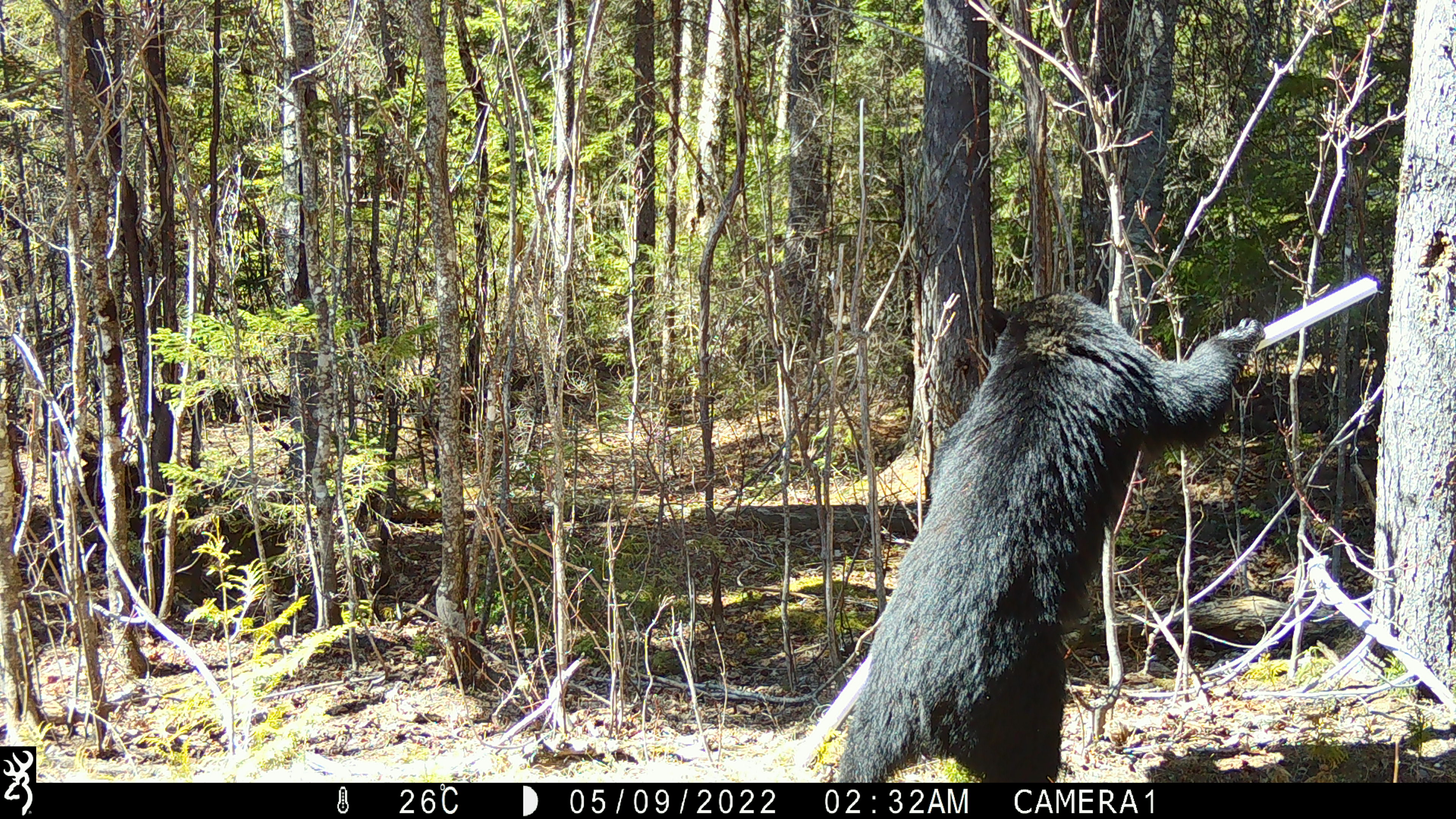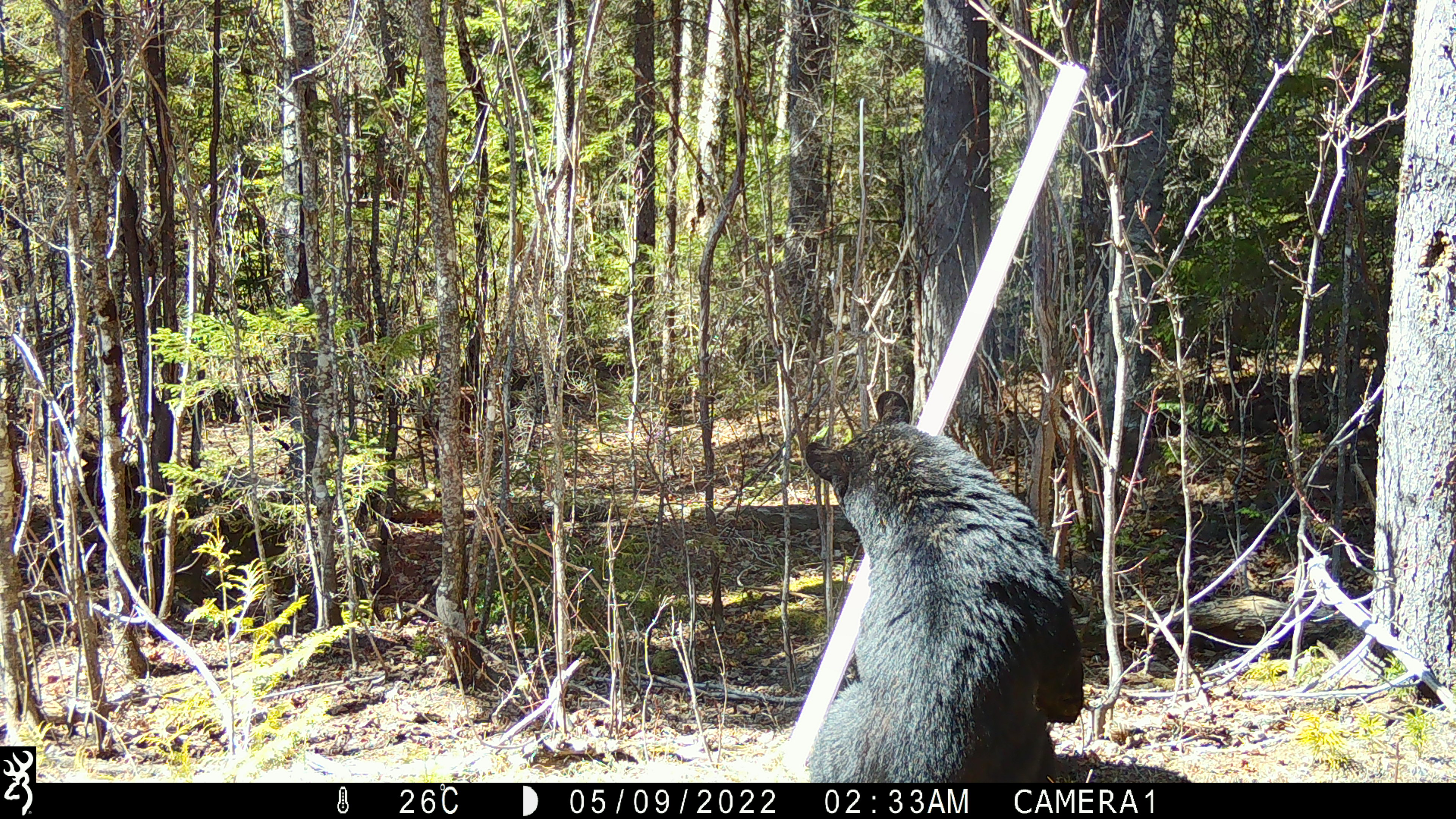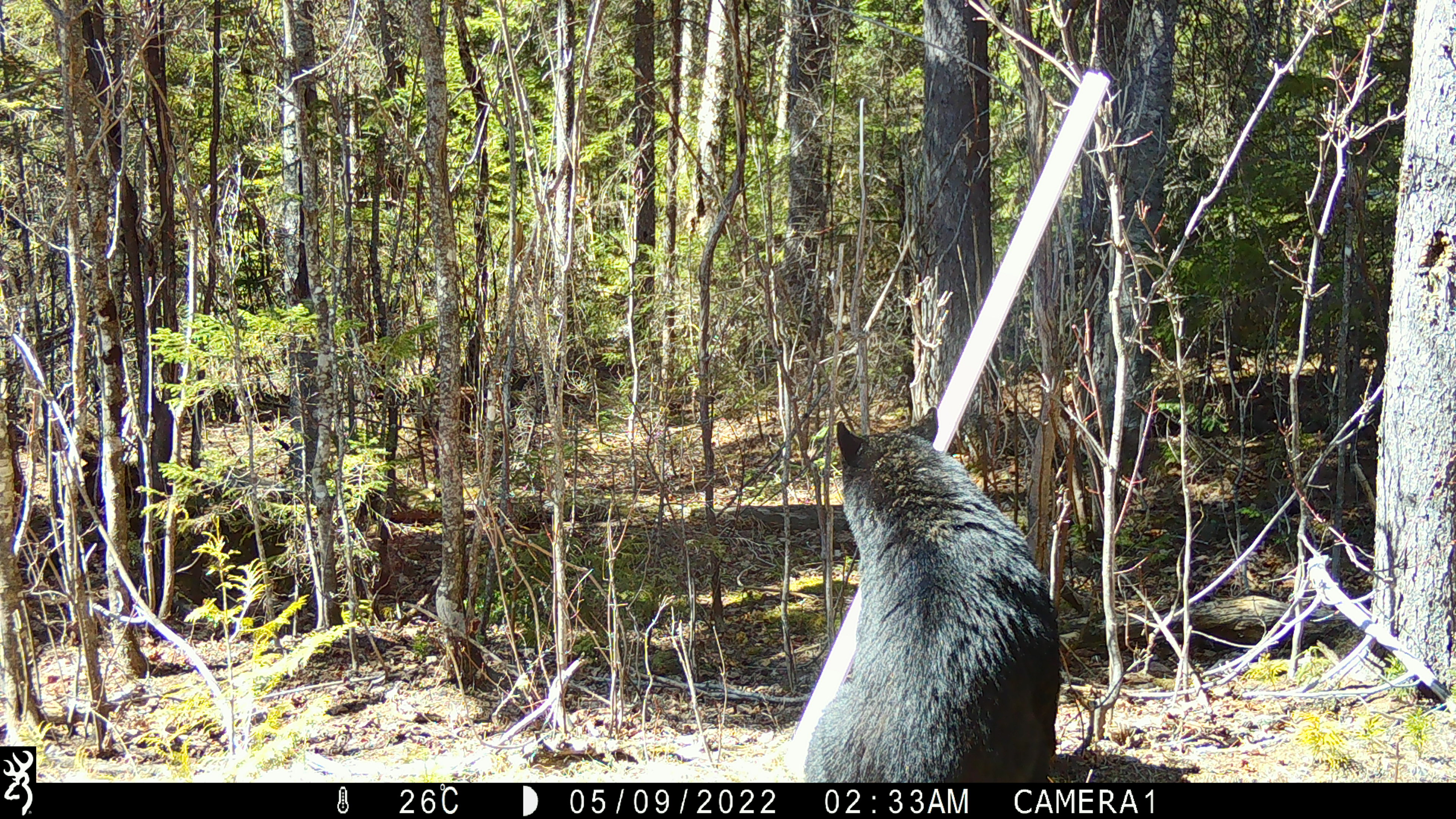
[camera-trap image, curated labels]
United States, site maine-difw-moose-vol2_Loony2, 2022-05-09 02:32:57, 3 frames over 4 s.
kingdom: Animalia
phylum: Chordata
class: Mammalia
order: Carnivora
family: Ursidae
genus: Ursus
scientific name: Ursus americanus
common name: black bear